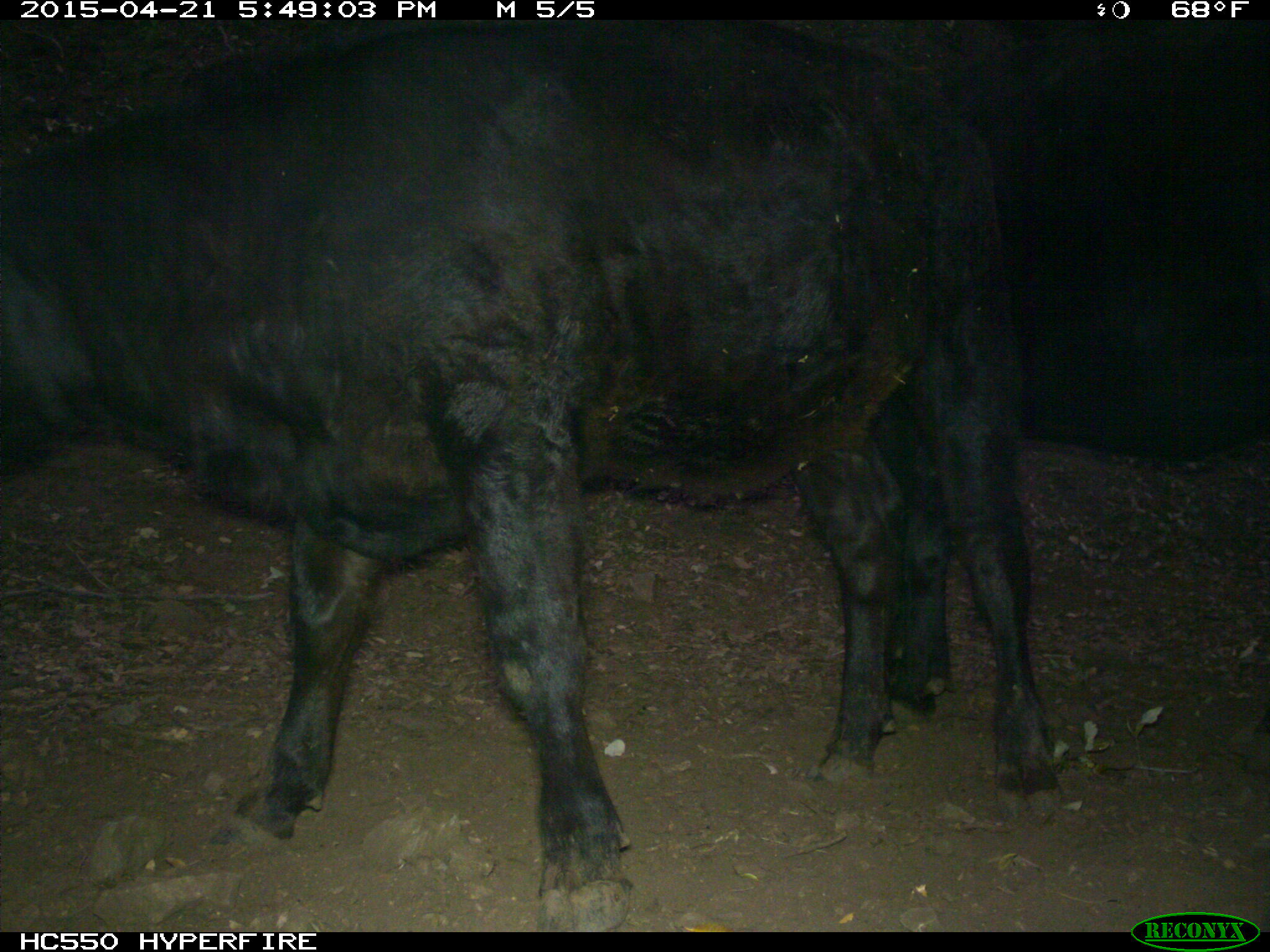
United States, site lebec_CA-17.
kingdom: Animalia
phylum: Chordata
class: Mammalia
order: Artiodactyla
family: Bovidae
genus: Bos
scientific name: Bos taurus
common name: domestic cow